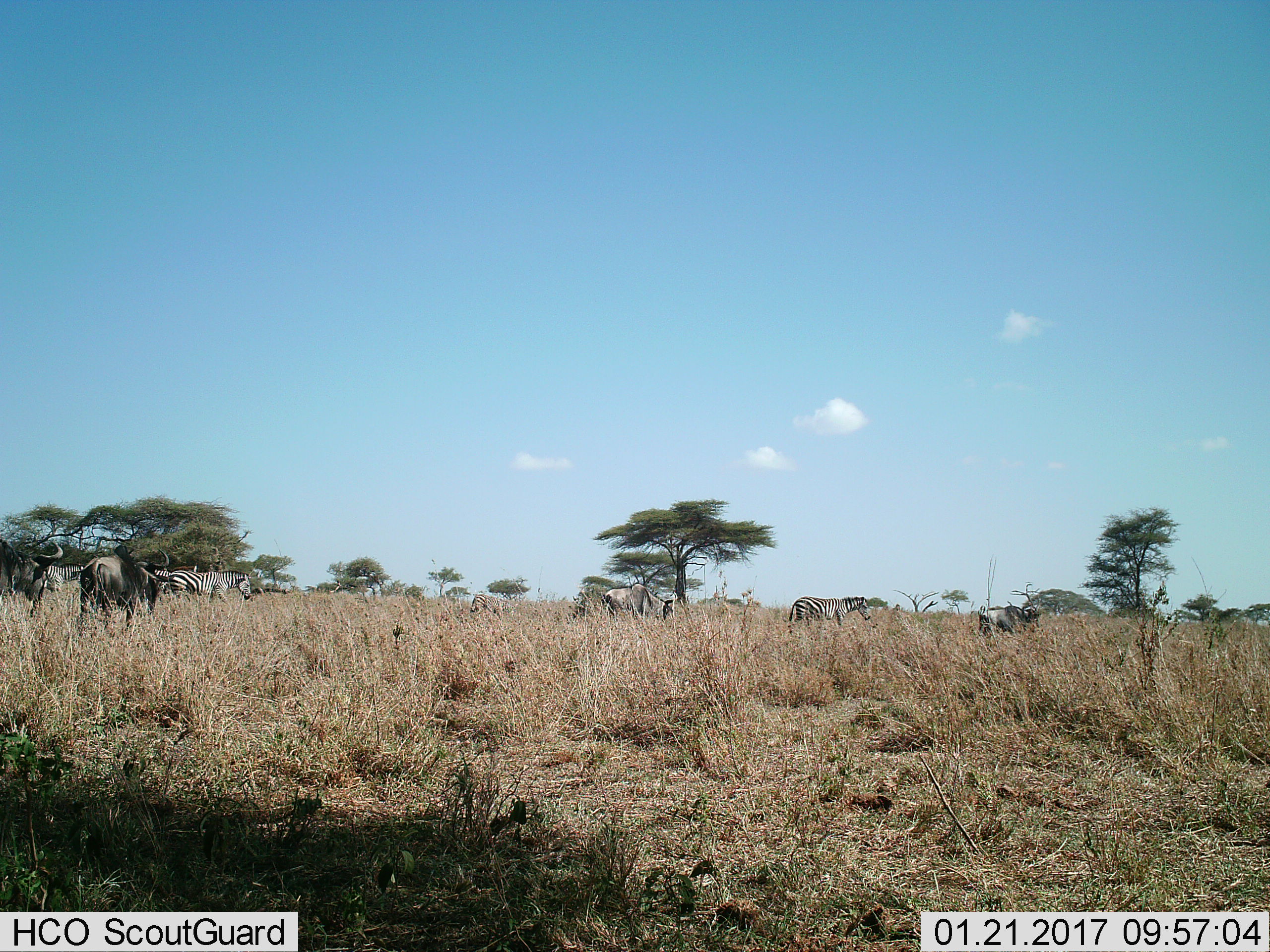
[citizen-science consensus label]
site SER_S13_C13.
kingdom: Animalia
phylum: Chordata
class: Mammalia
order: Artiodactyla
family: Bovidae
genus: Connochaetes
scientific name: Connochaetes taurinus taurinus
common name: blue wildebeest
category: wildebeestblue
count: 4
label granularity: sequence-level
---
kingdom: Animalia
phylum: Chordata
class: Mammalia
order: Perissodactyla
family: Equidae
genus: Equus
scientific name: Equus quagga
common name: plains zebra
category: zebraplains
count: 5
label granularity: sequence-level